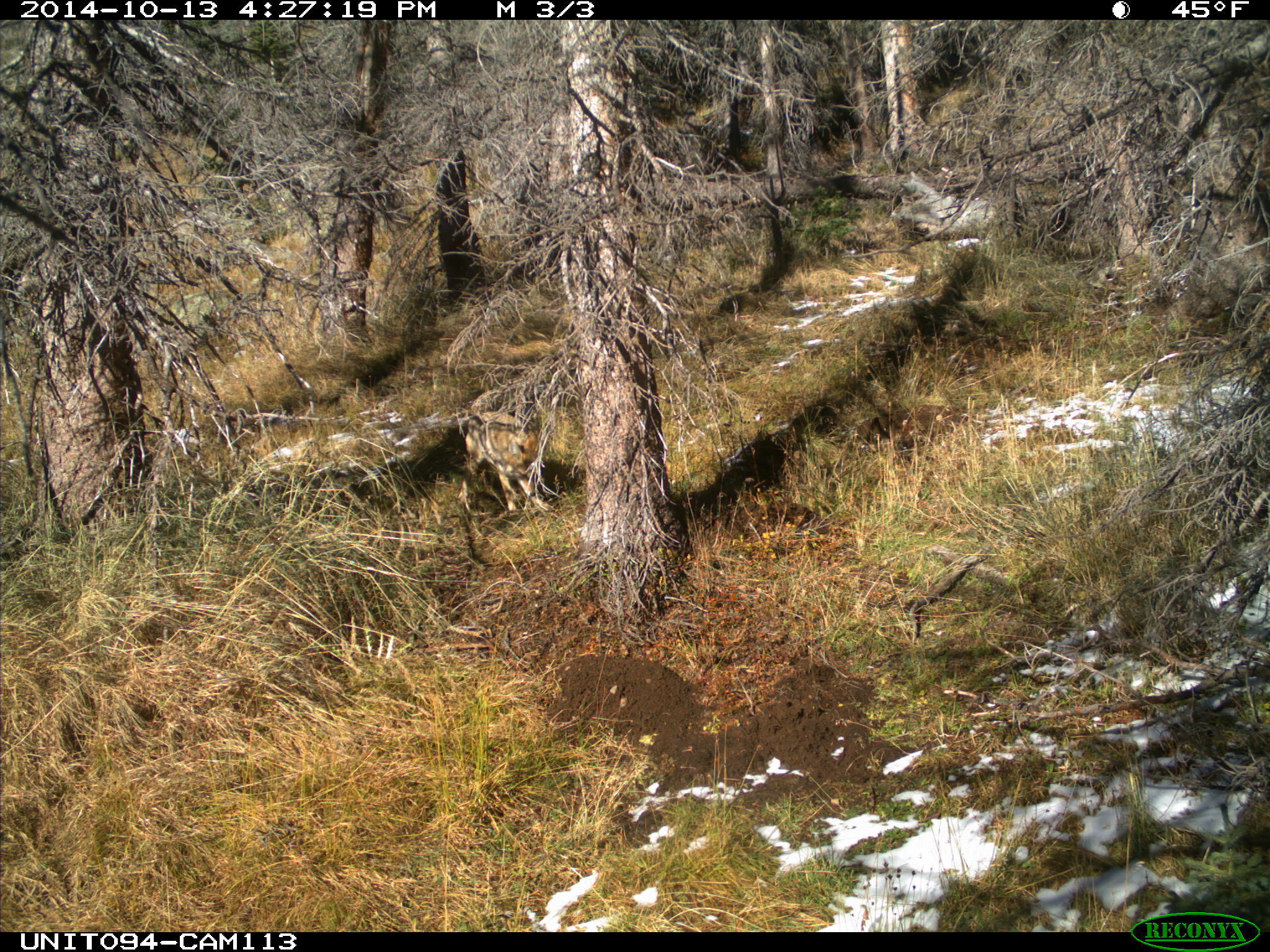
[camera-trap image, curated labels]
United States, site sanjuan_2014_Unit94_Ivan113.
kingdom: Animalia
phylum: Chordata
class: Mammalia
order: Carnivora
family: Canidae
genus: Canis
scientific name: Canis latrans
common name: coyote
Canis latrans (coyote).